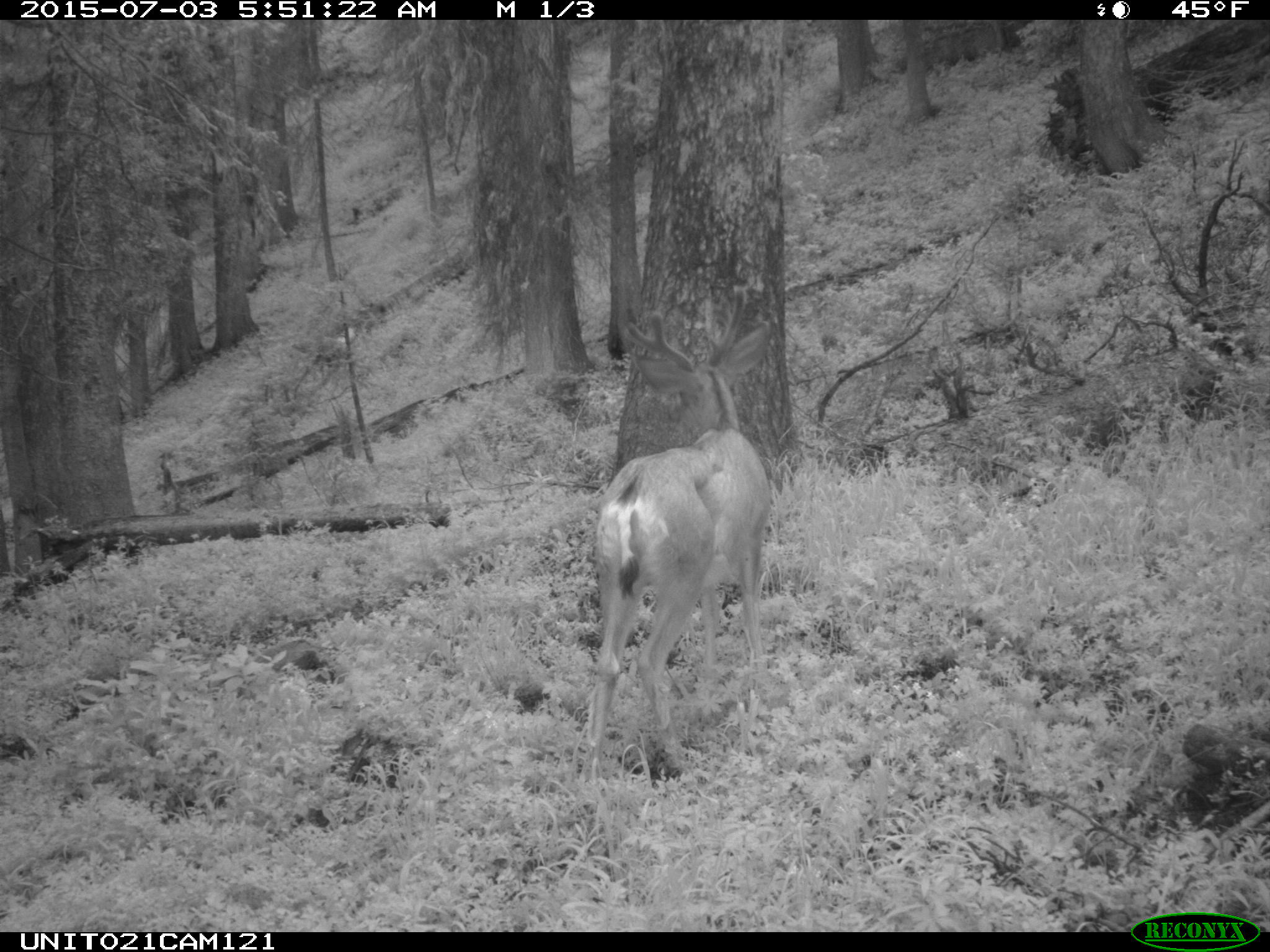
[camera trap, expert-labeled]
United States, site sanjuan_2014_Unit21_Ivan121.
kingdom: Animalia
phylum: Chordata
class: Mammalia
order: Artiodactyla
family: Cervidae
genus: Odocoileus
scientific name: Odocoileus hemionus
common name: mule deer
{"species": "Odocoileus hemionus (mule deer)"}